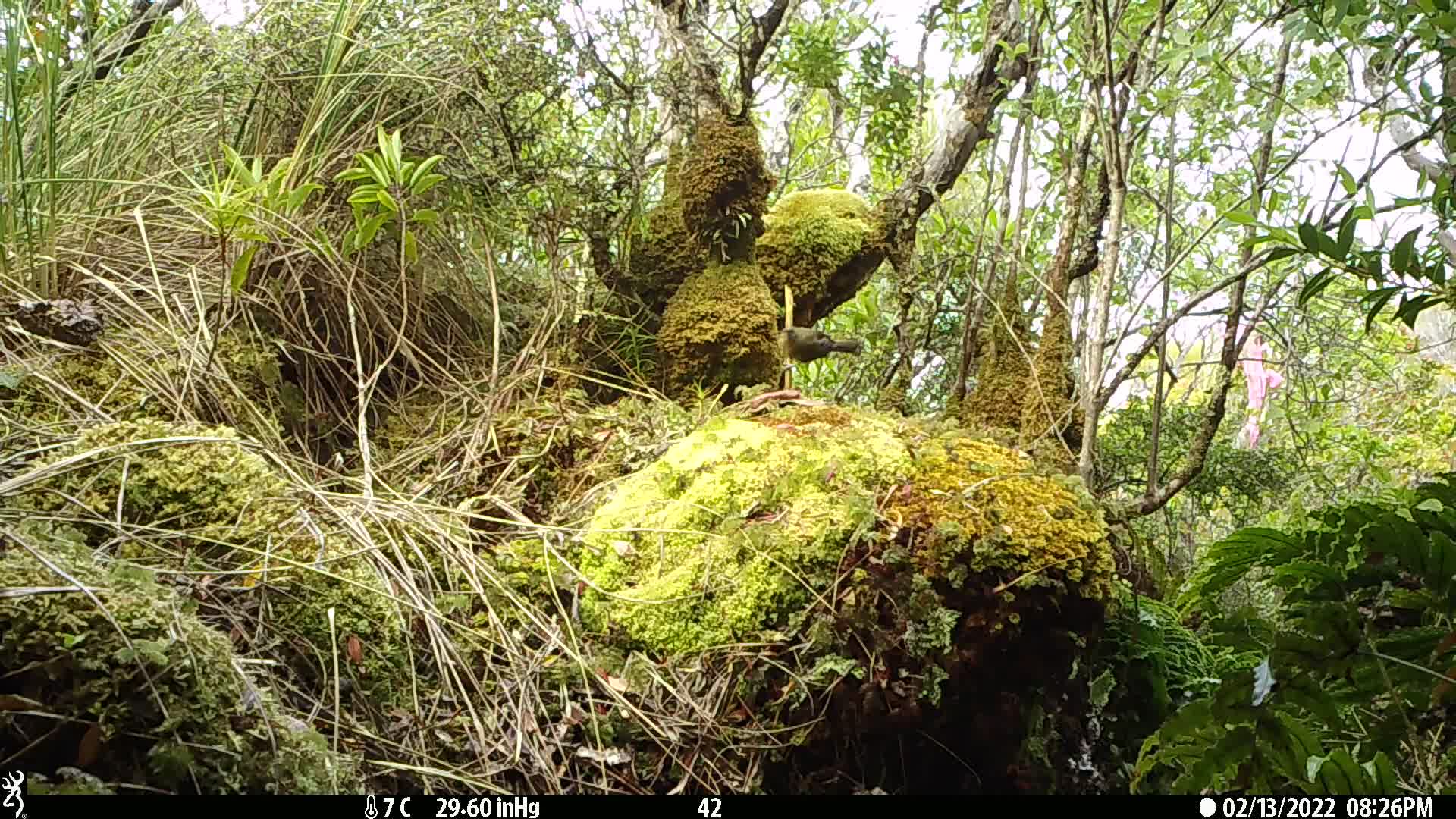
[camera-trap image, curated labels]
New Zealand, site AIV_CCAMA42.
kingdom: Animalia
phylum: Chordata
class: Aves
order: Passeriformes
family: Meliphagidae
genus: Anthornis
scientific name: Anthornis melanura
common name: new zealand bellbird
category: bellbird